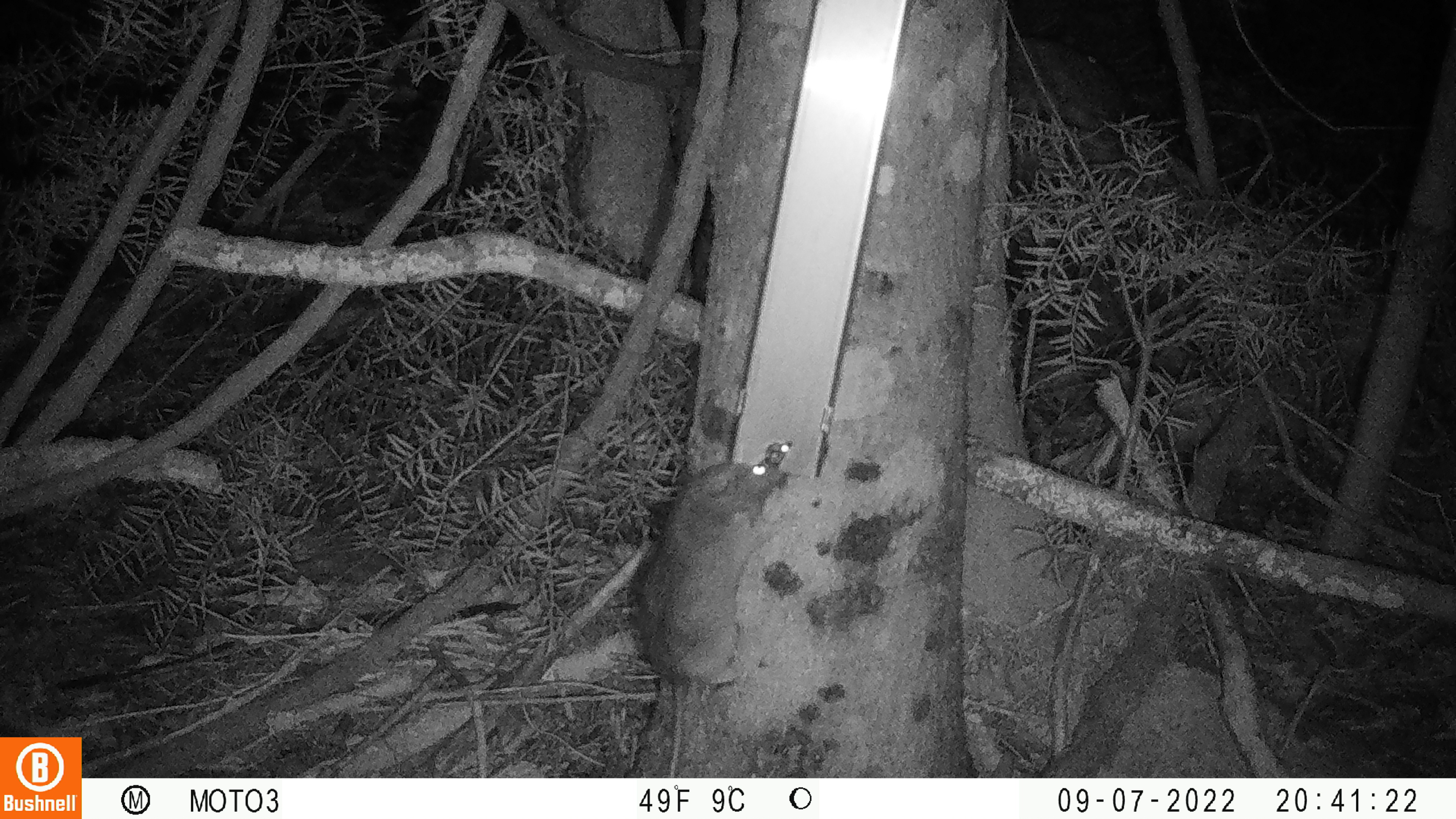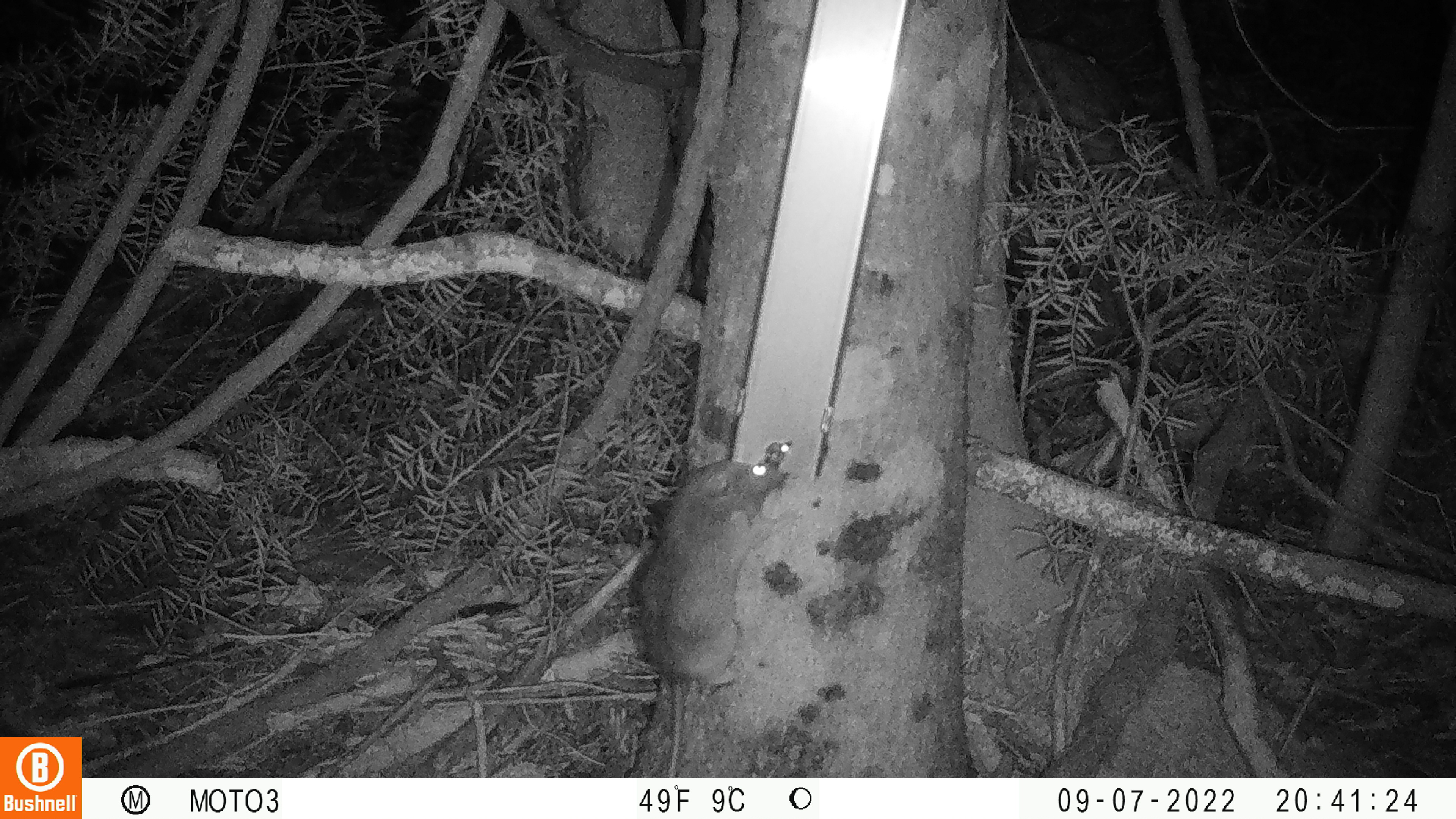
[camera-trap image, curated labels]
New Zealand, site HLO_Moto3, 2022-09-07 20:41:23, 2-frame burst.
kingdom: Animalia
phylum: Chordata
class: Mammalia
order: Rodentia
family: Muridae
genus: Rattus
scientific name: Rattus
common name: rat